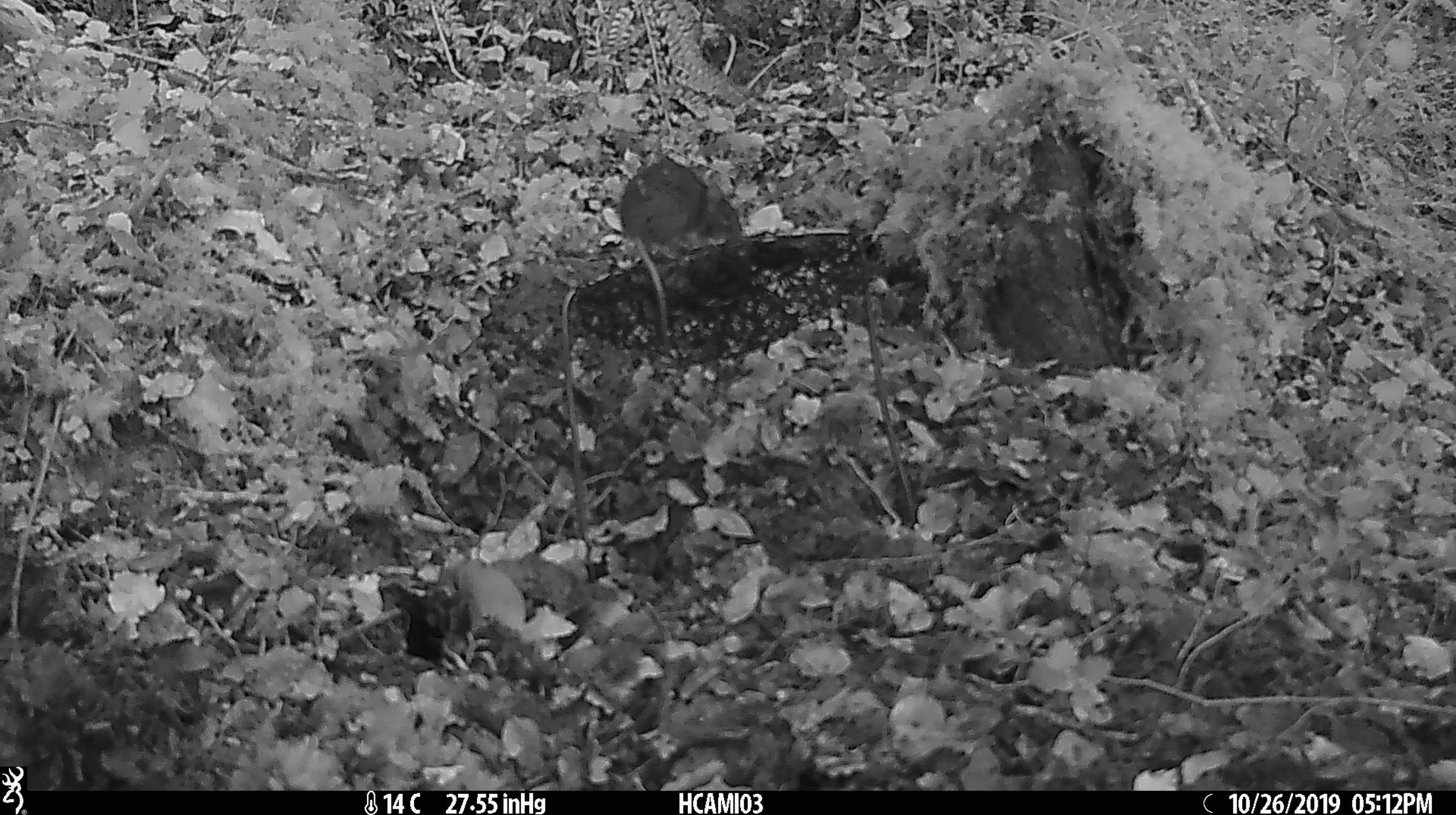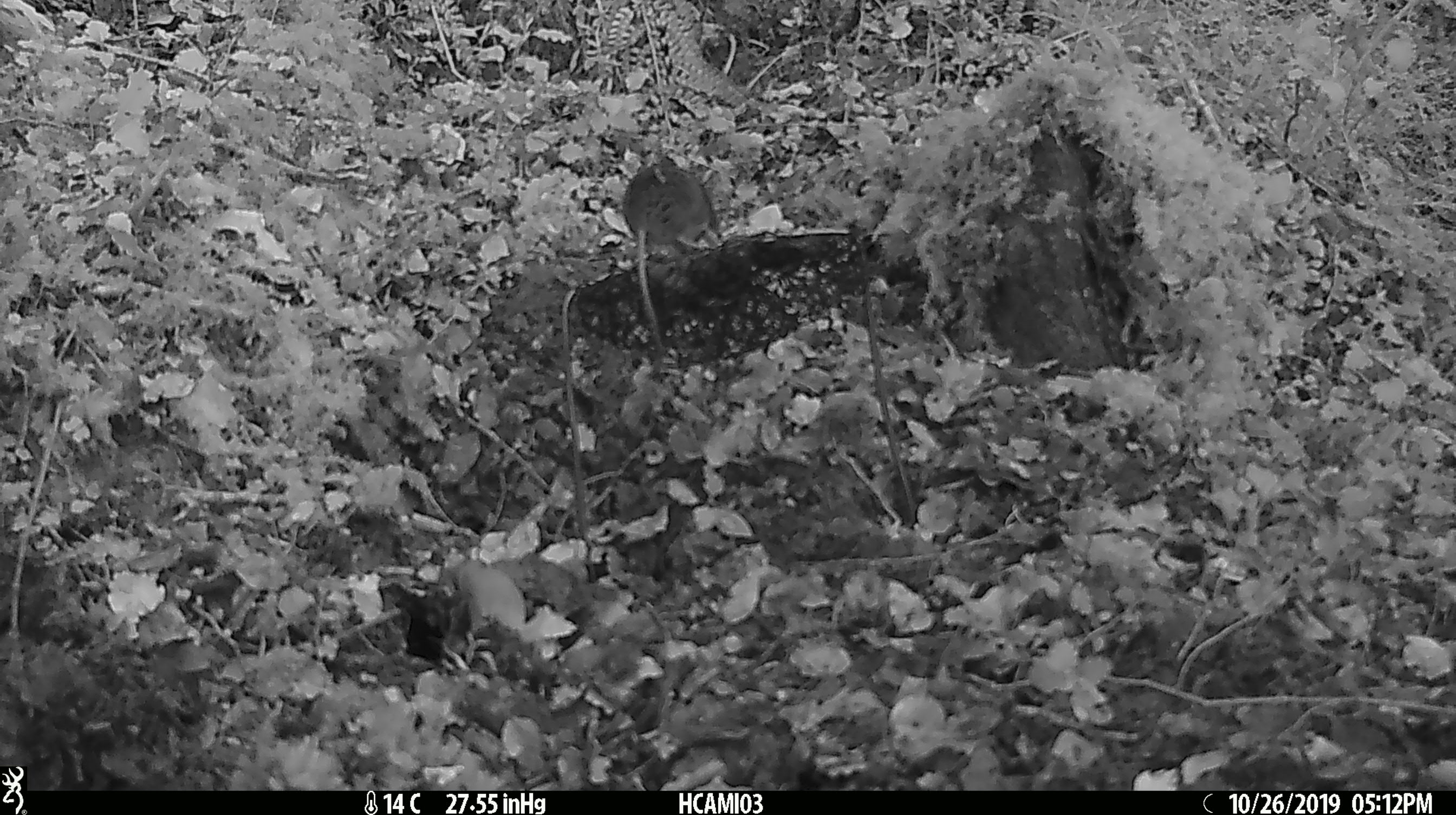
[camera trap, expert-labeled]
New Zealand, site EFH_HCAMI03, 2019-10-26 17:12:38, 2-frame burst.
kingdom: Animalia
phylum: Chordata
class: Mammalia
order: Rodentia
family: Muridae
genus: Mus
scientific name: Mus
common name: mouse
Mouse (Mus).